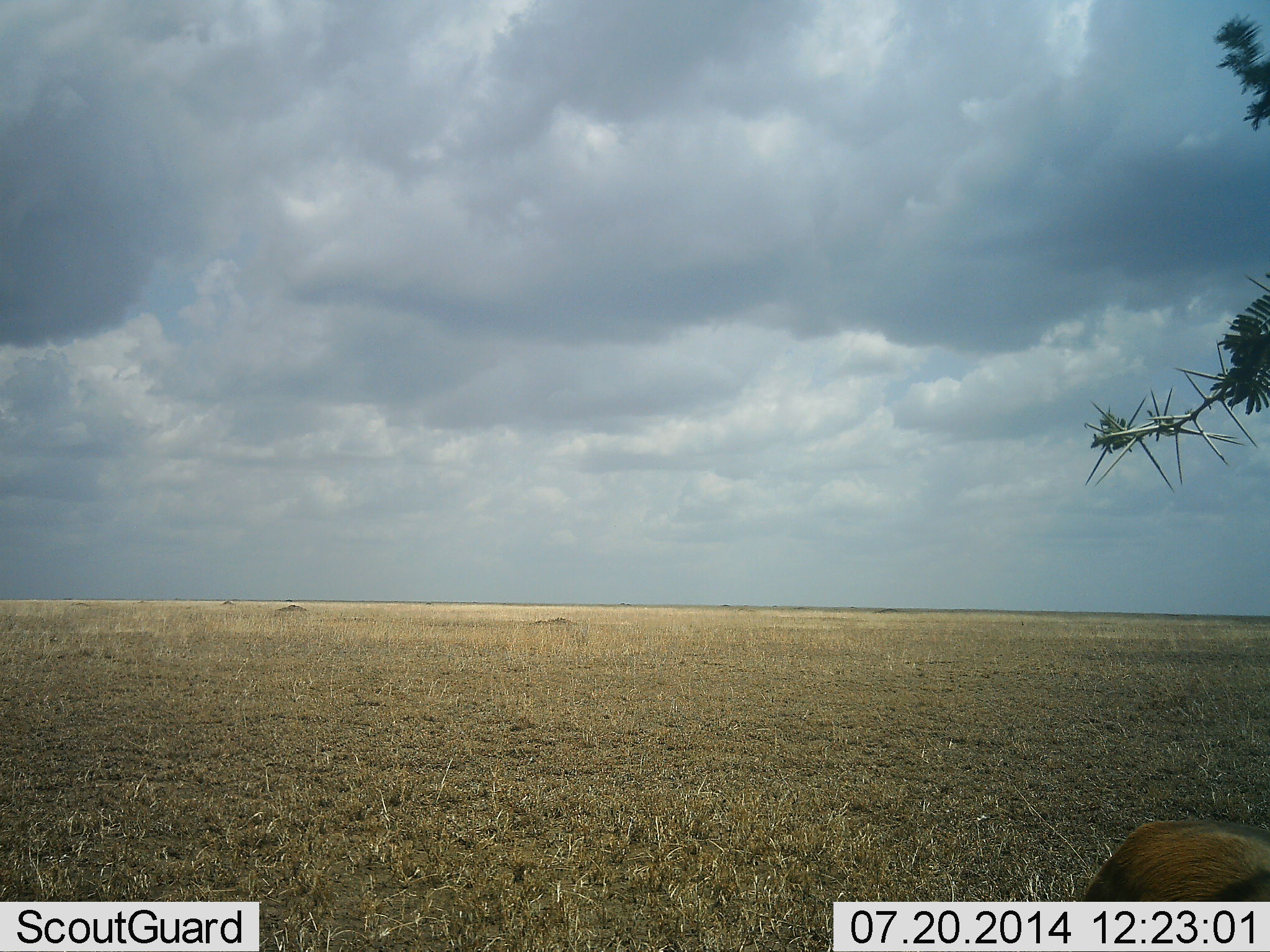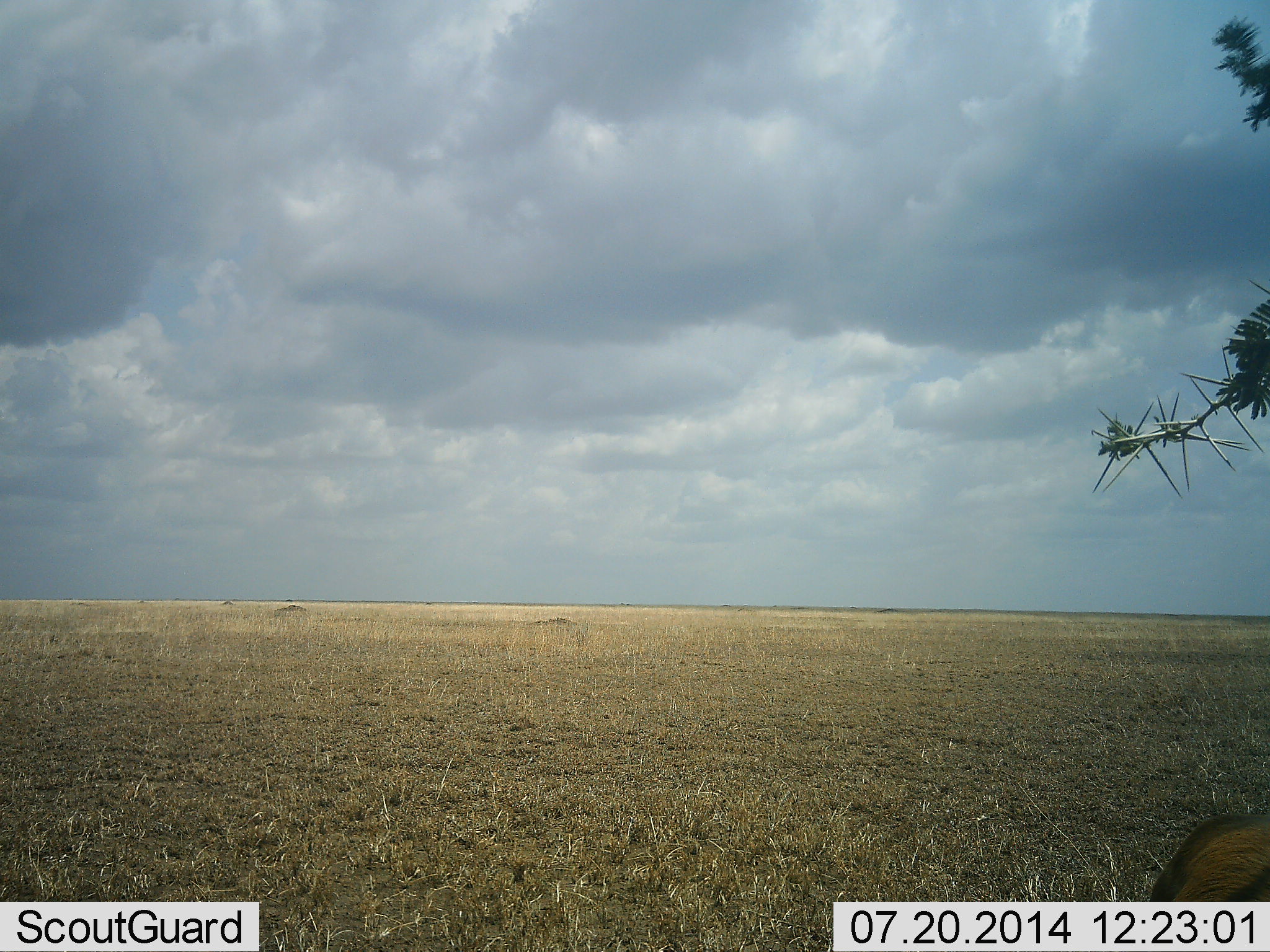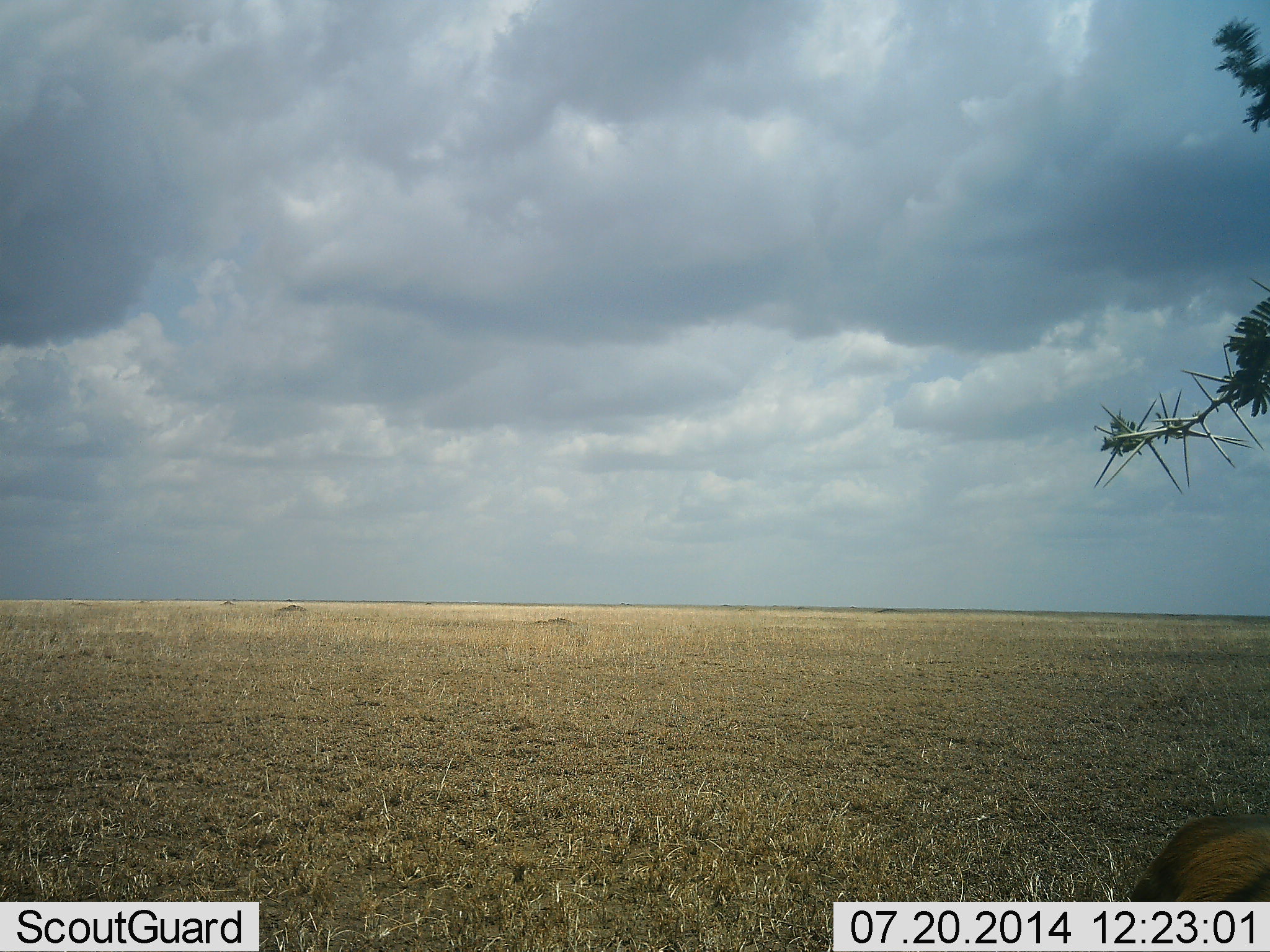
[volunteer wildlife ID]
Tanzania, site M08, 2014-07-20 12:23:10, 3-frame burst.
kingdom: Animalia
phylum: Chordata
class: Mammalia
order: Artiodactyla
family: Bovidae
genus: Eudorcas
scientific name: Eudorcas thomsonii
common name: thomson's gazelle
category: gazellethomsons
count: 1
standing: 60%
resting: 20%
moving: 0%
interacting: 0%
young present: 0%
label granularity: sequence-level